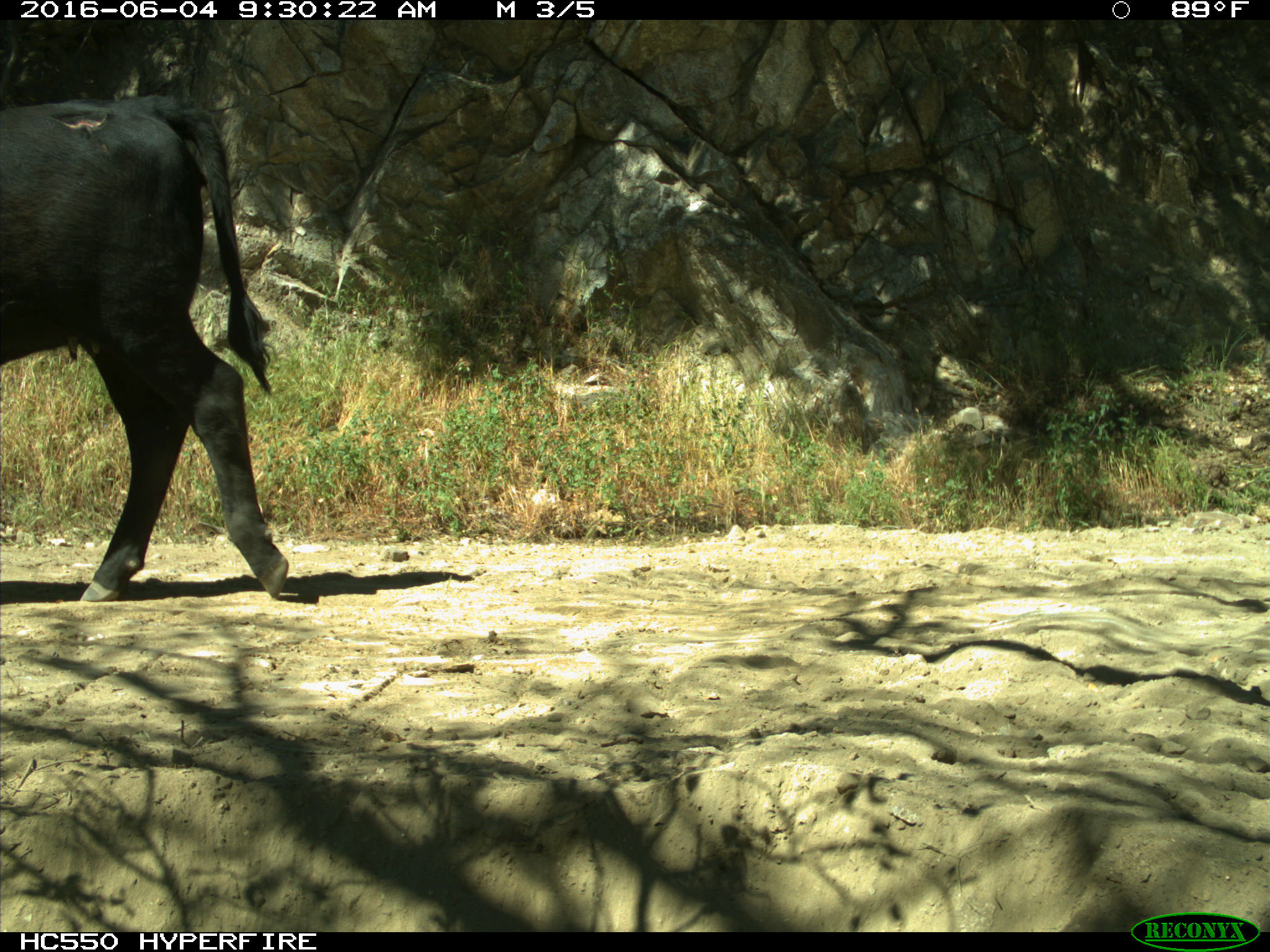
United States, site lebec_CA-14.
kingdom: Animalia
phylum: Chordata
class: Mammalia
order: Artiodactyla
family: Bovidae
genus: Bos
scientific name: Bos taurus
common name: domestic cow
Bos taurus (domestic cow).